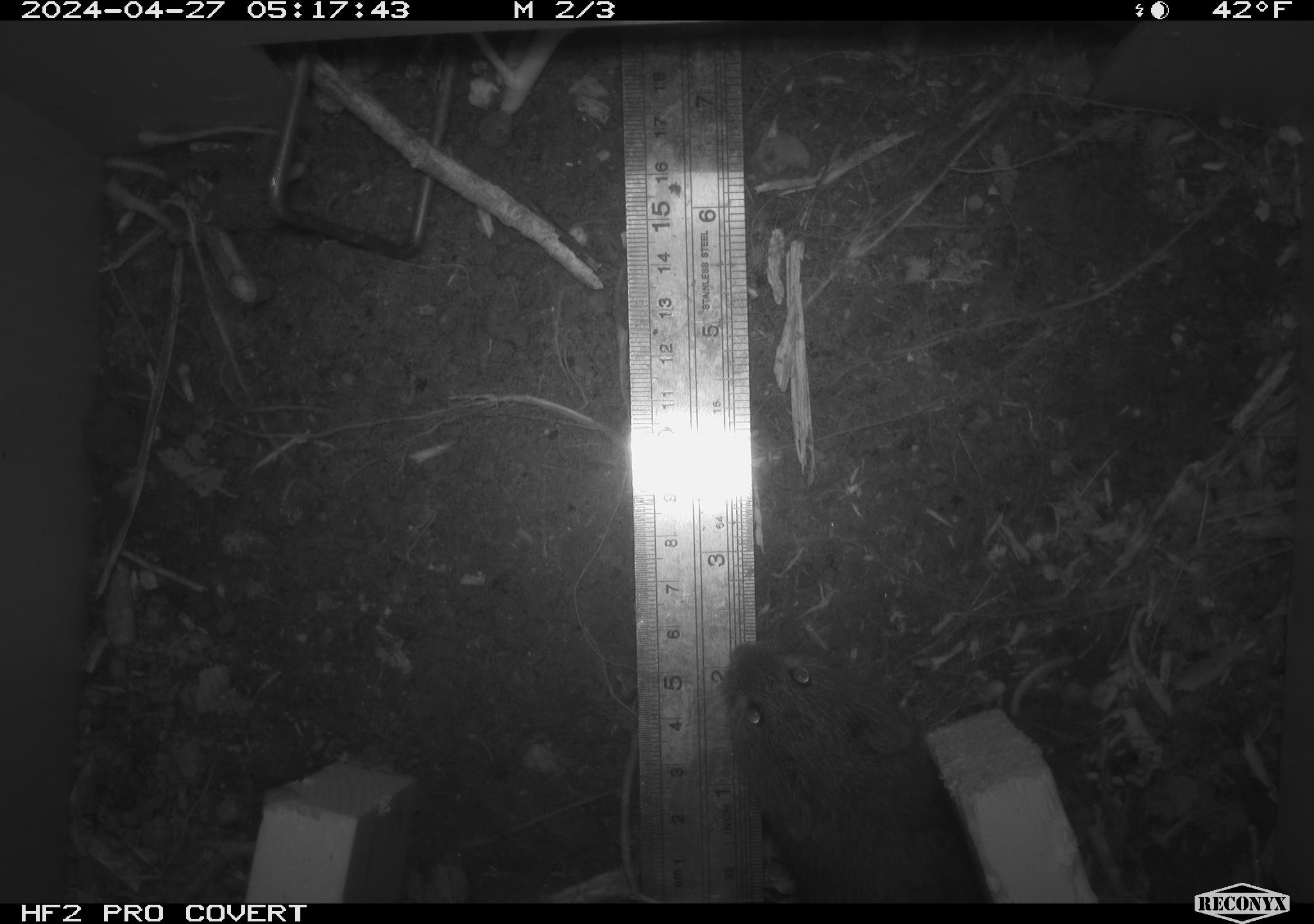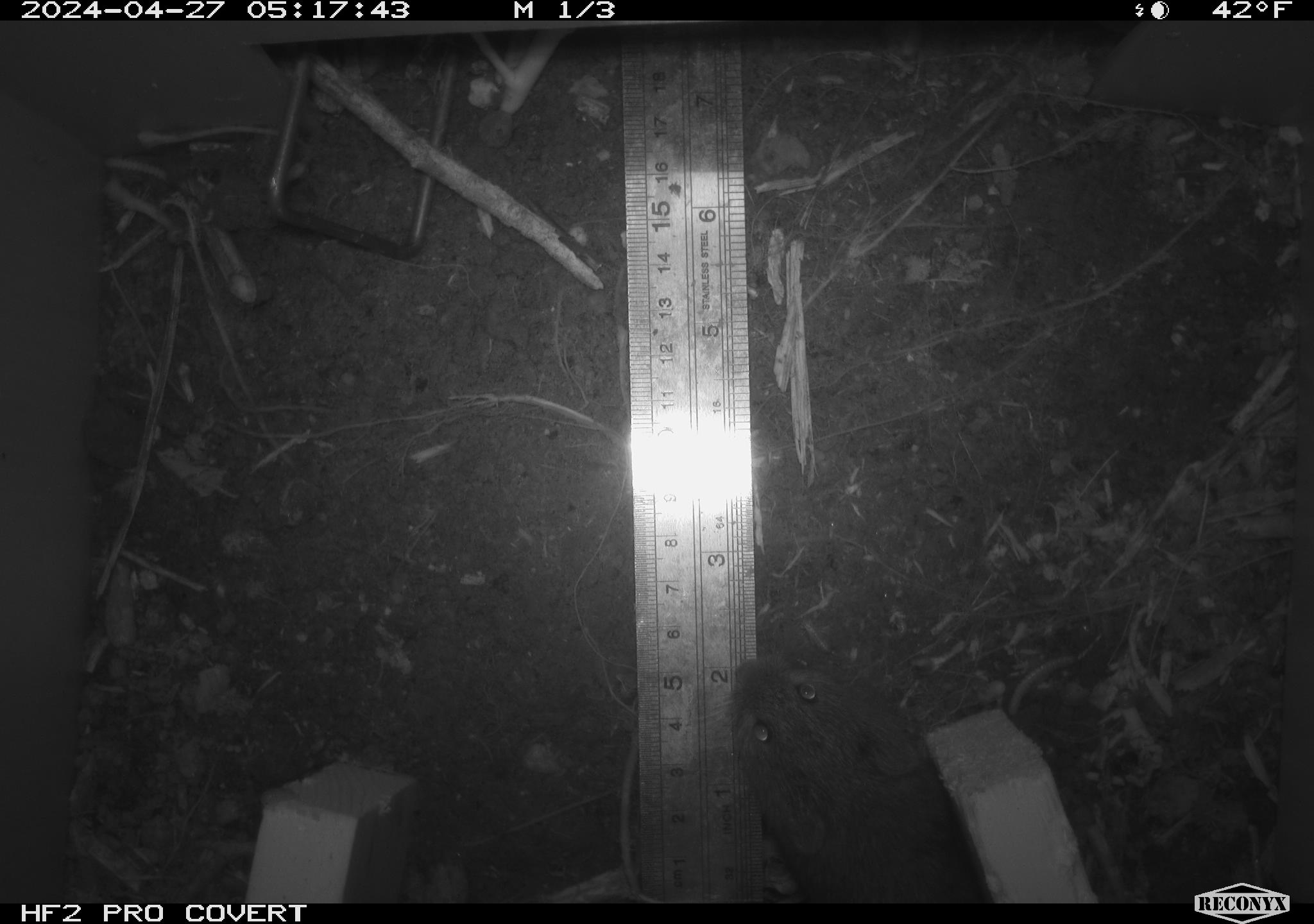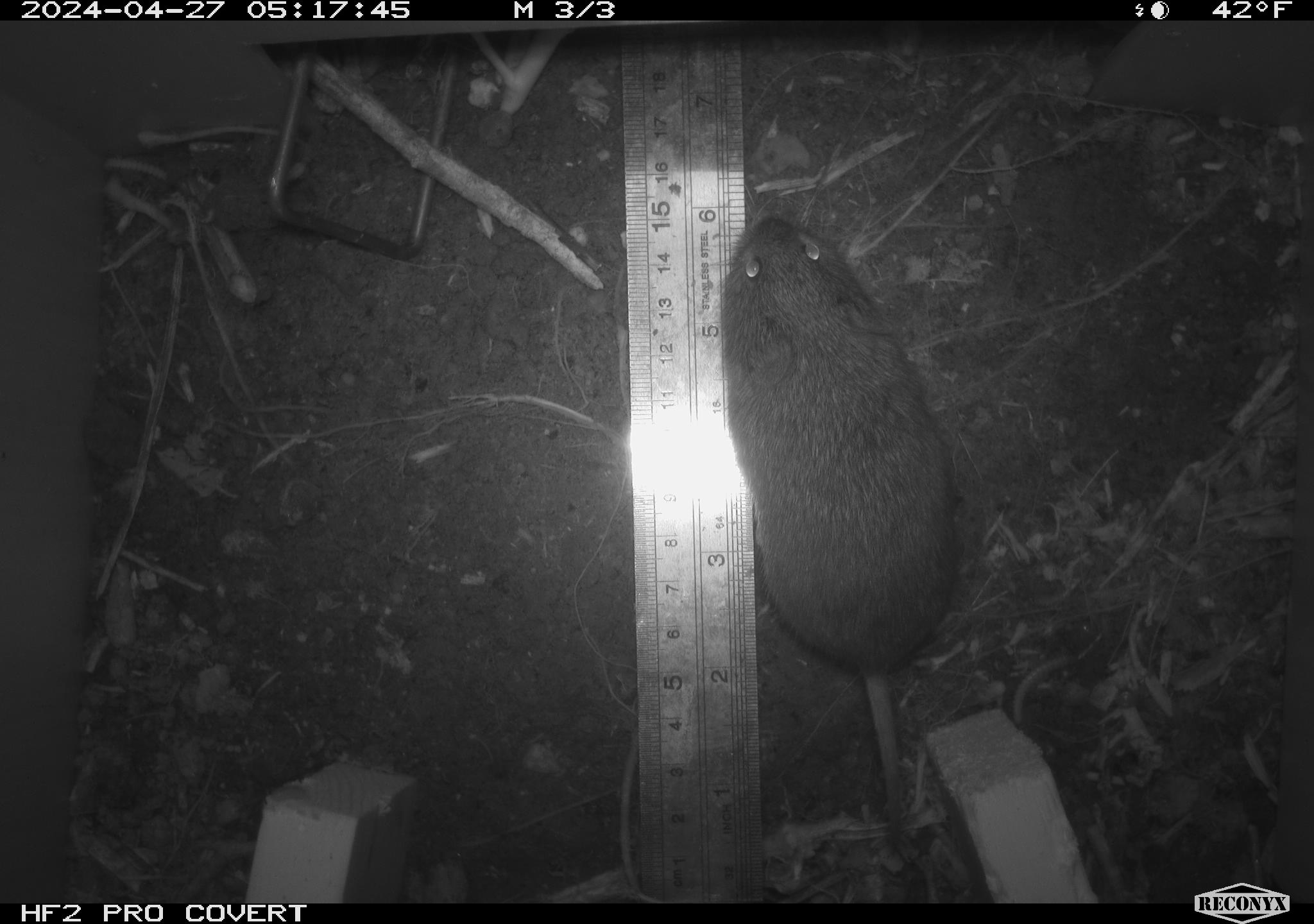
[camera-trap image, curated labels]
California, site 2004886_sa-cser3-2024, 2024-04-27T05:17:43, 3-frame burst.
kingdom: Animalia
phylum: Chordata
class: Mammalia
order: Rodentia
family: Cricetidae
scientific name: Cricetidae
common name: hamsters, voles, lemmings, and allies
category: cricetidae family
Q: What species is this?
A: Cricetidae family (hamsters, voles, lemmings, and allies) (Cricetidae).